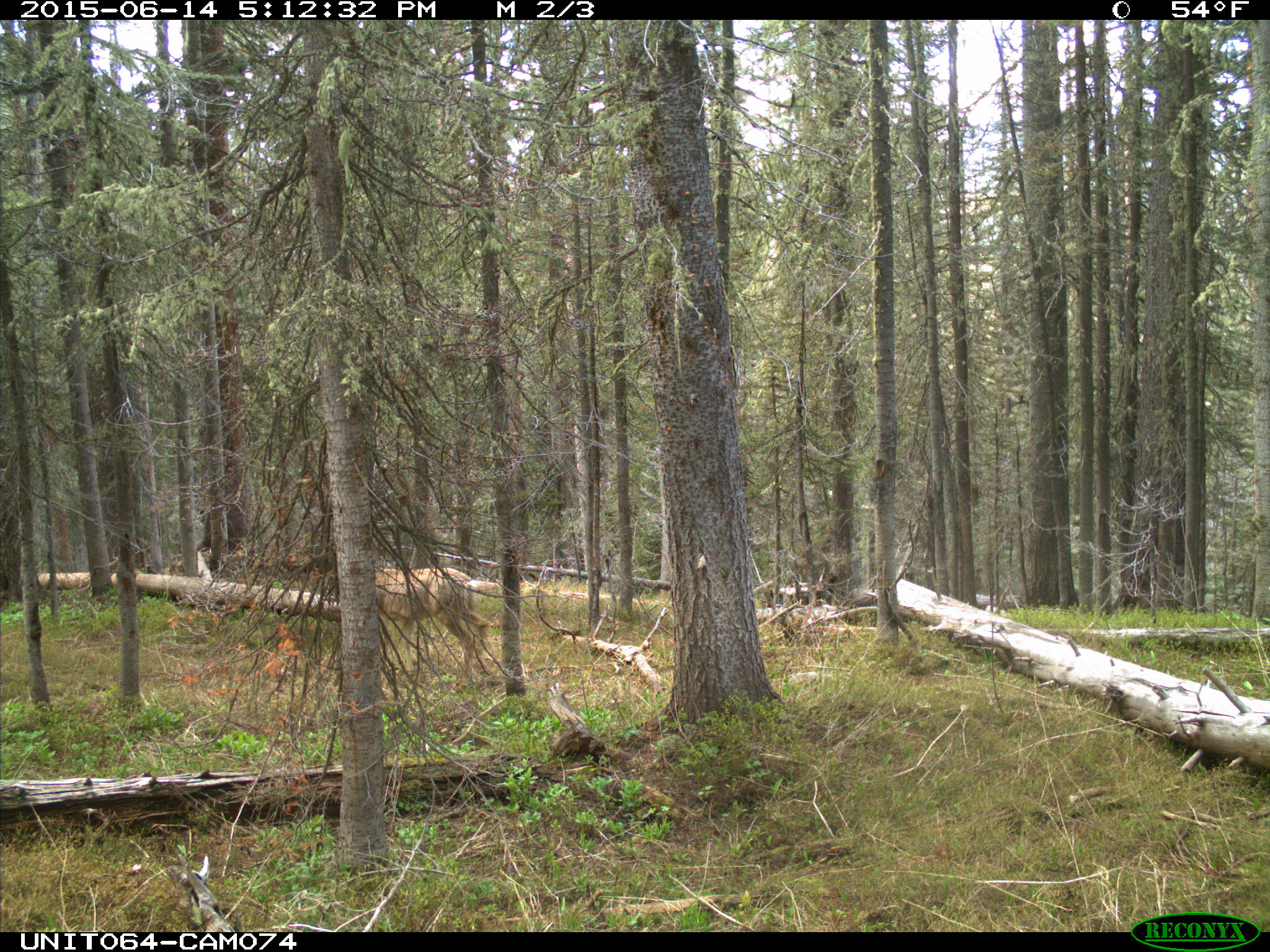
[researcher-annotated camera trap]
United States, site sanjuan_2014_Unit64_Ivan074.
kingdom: Animalia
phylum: Chordata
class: Mammalia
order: Artiodactyla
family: Cervidae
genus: Odocoileus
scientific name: Odocoileus hemionus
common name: mule deer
Odocoileus hemionus (mule deer).